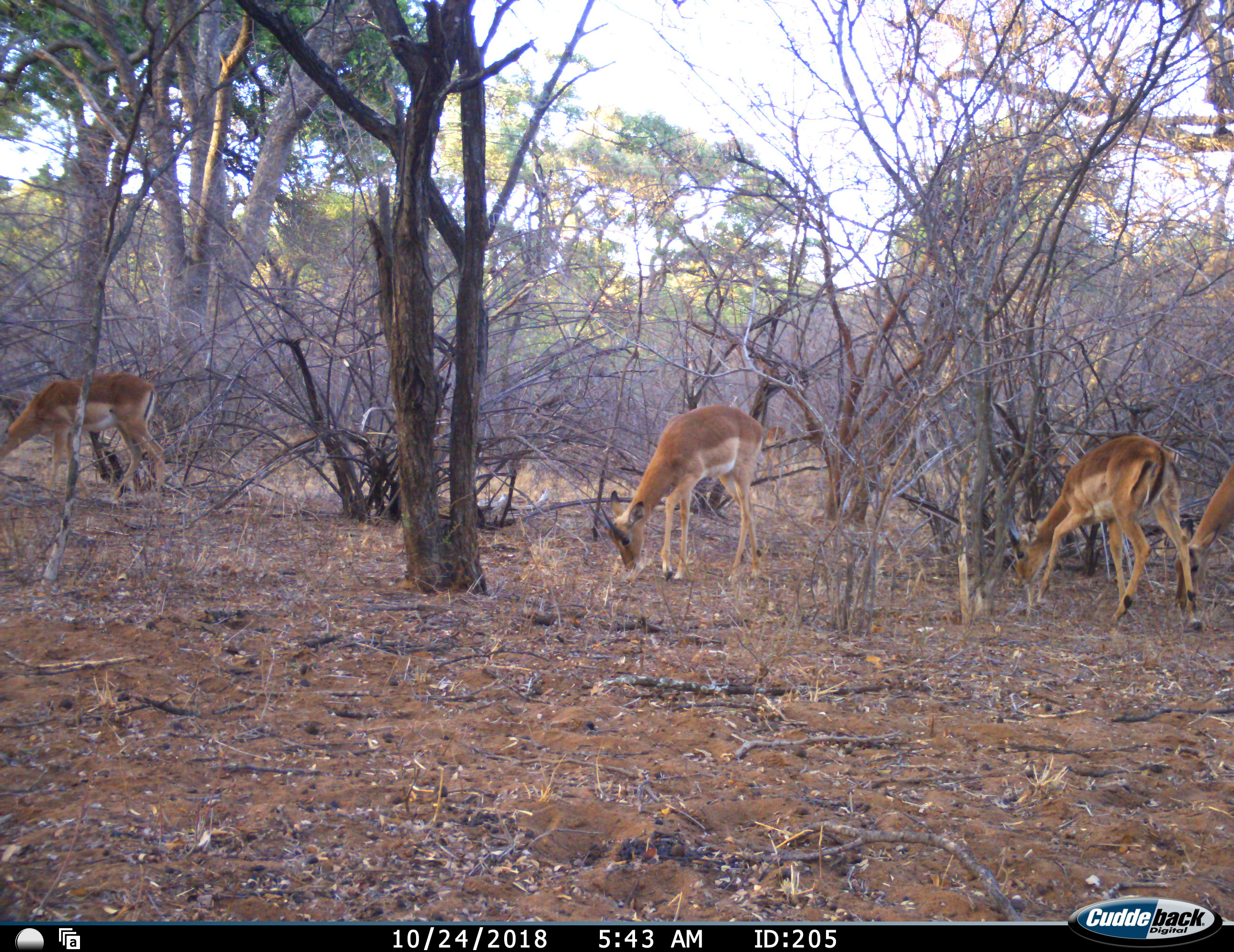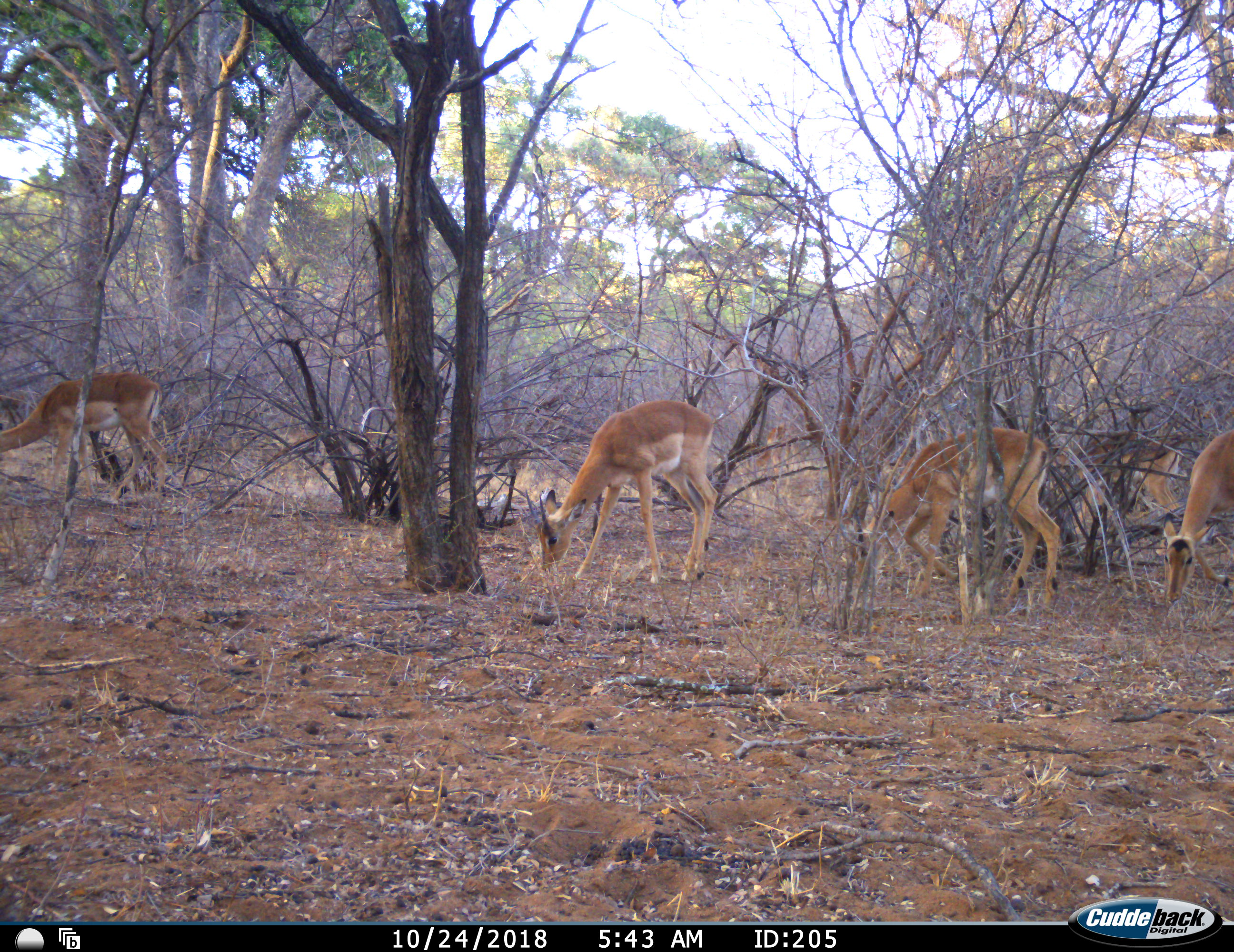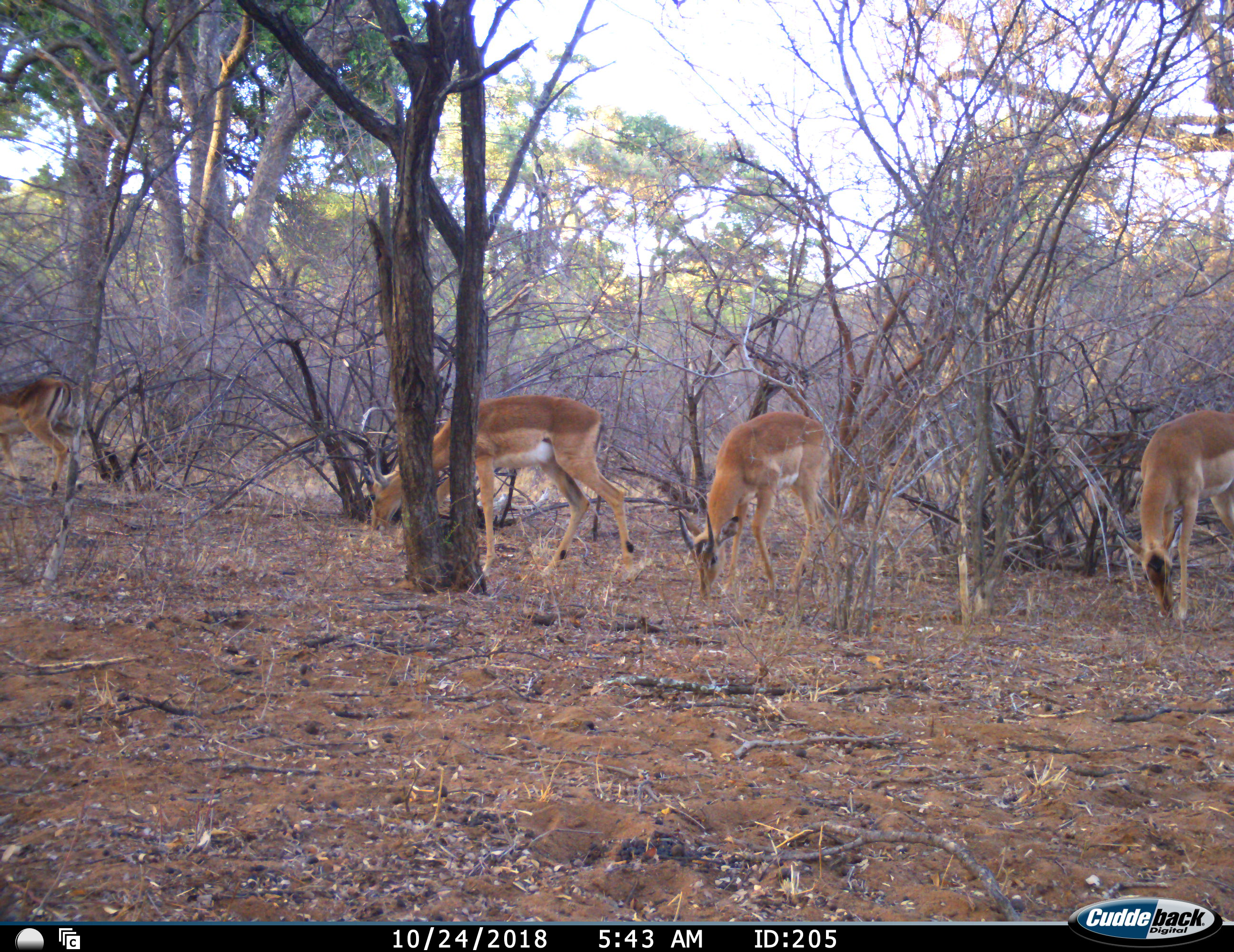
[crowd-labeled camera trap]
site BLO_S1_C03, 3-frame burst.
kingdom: Animalia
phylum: Chordata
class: Mammalia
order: Artiodactyla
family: Bovidae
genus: Aepyceros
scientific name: Aepyceros melampus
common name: impala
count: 5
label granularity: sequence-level